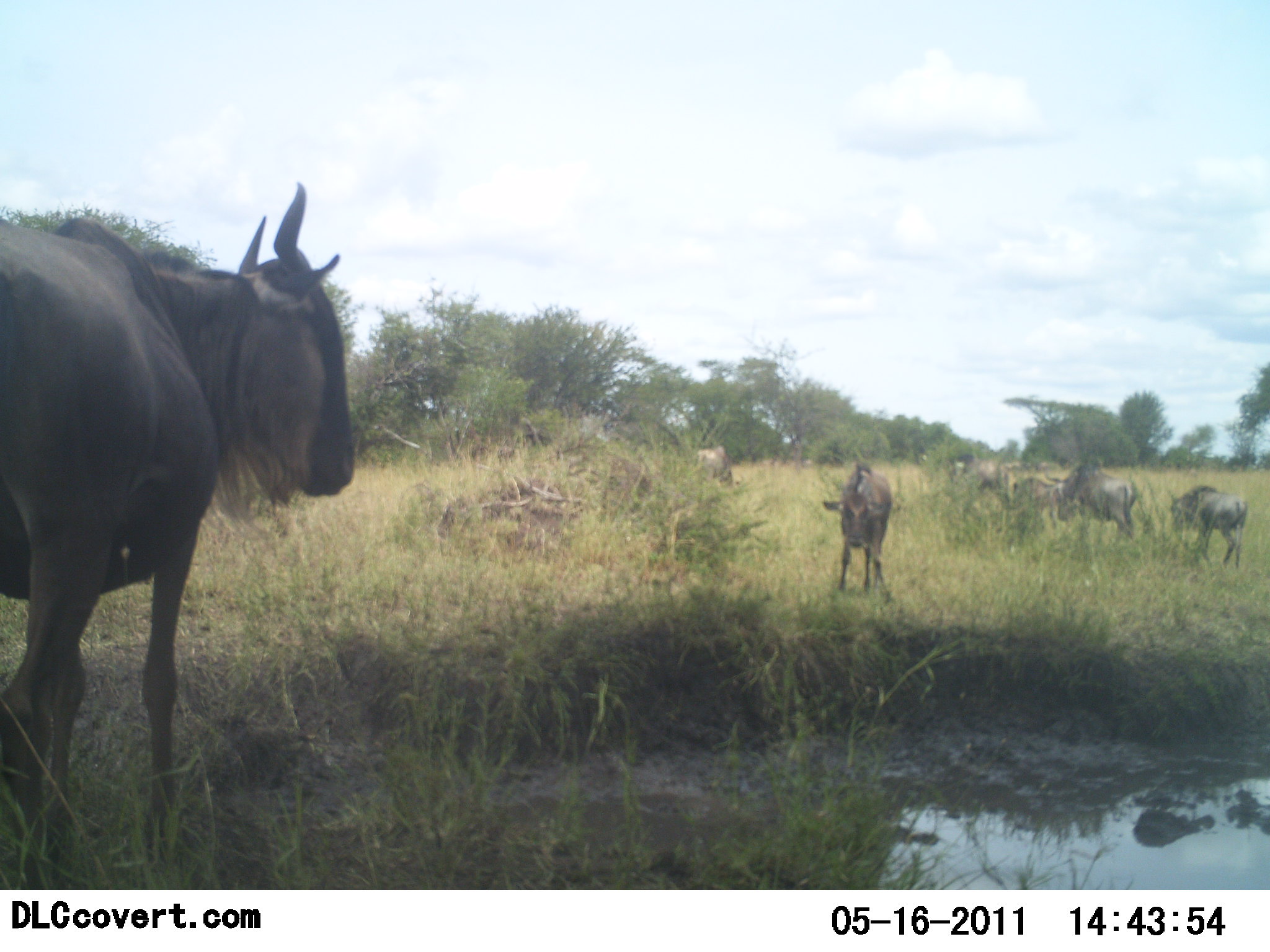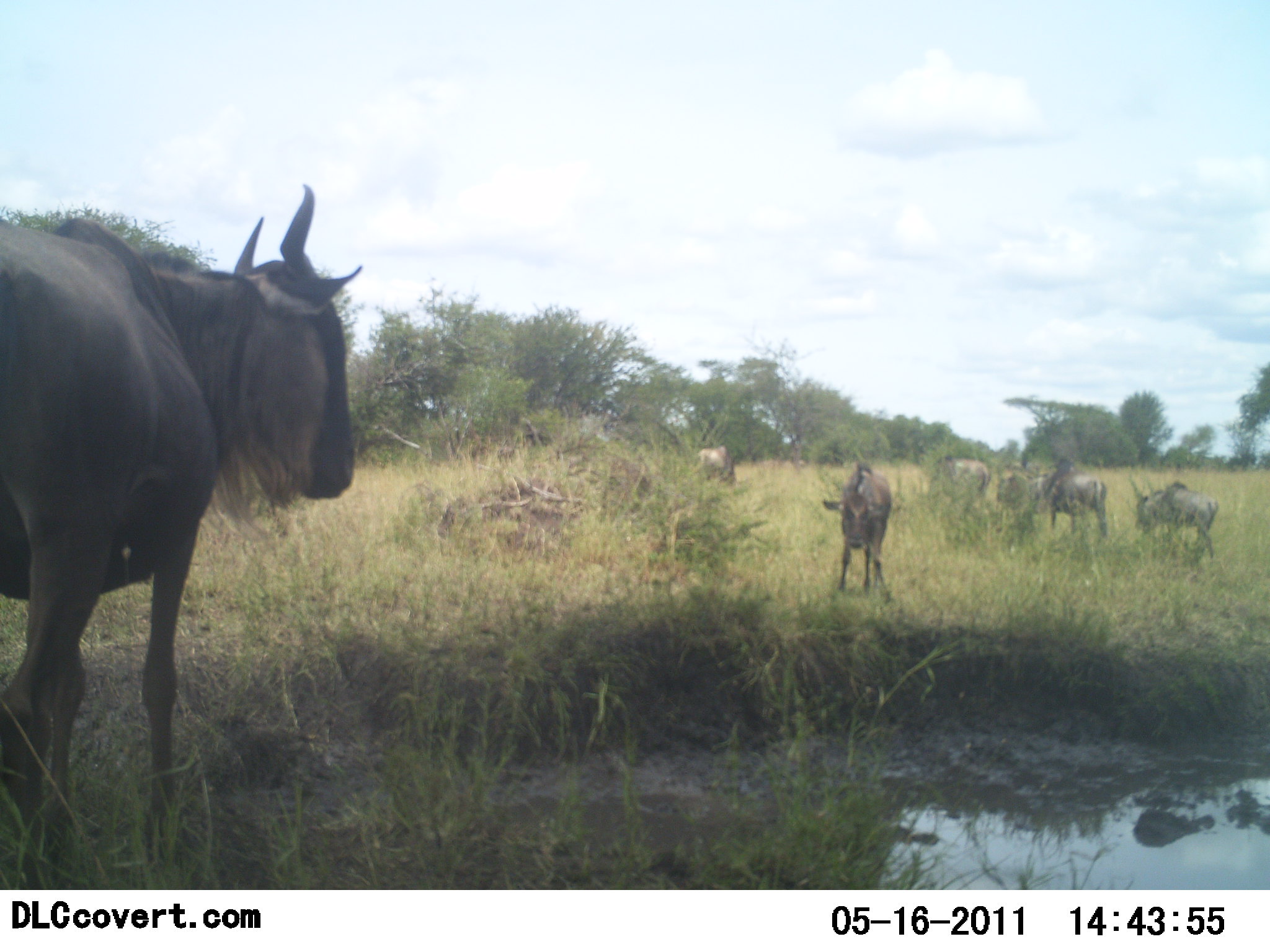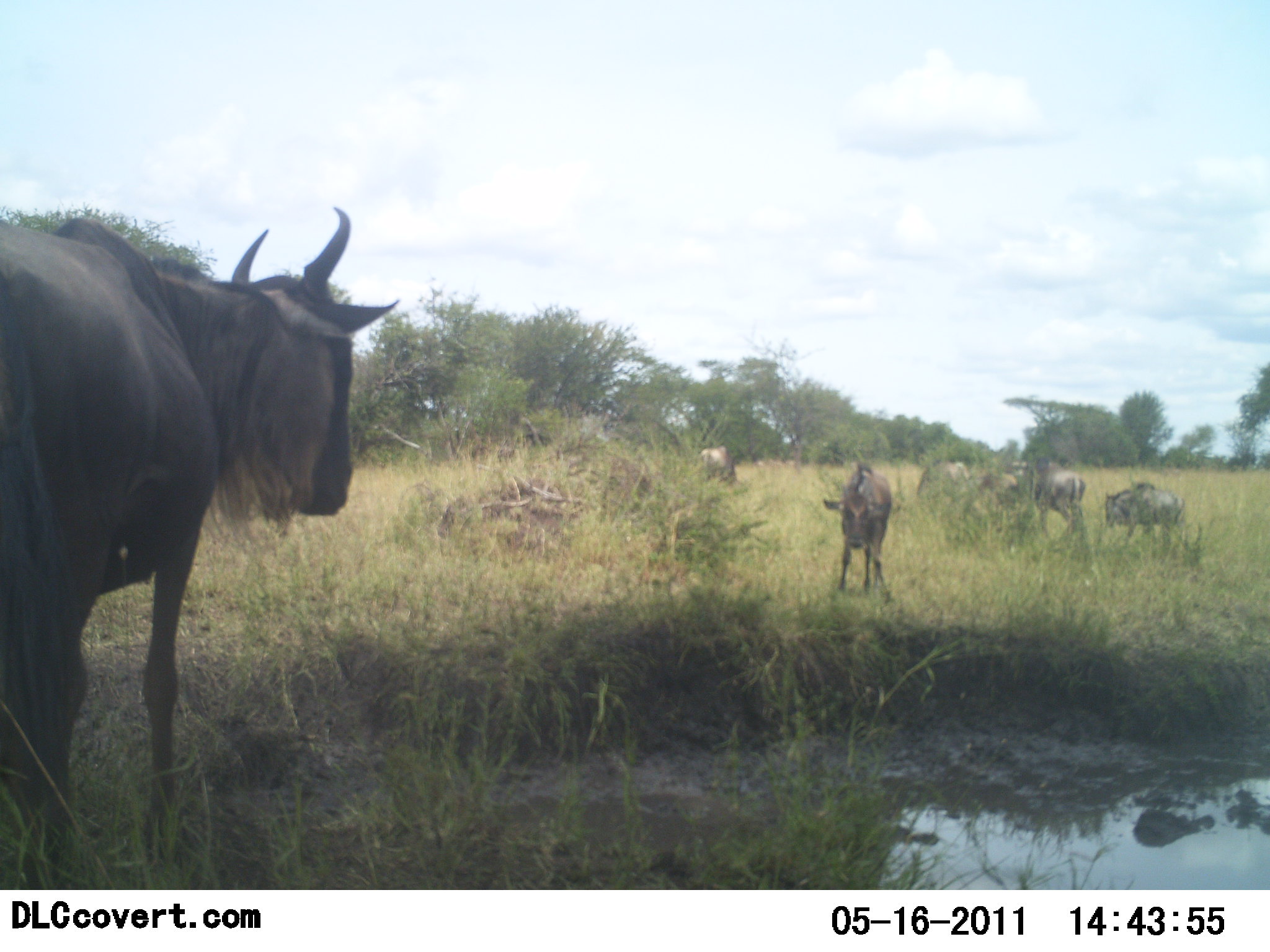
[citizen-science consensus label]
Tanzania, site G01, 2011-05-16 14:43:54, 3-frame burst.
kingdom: Animalia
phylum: Chordata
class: Mammalia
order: Artiodactyla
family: Bovidae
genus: Connochaetes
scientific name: Connochaetes taurinus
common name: blue wildebeest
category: wildebeest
Wildebeest (blue wildebeest) (Connochaetes taurinus), count 7. Behavior (volunteer vote fractions): standing 90%, resting 0%, moving 100%, interacting 0%. Young present (vote fraction): 50%. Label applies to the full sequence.